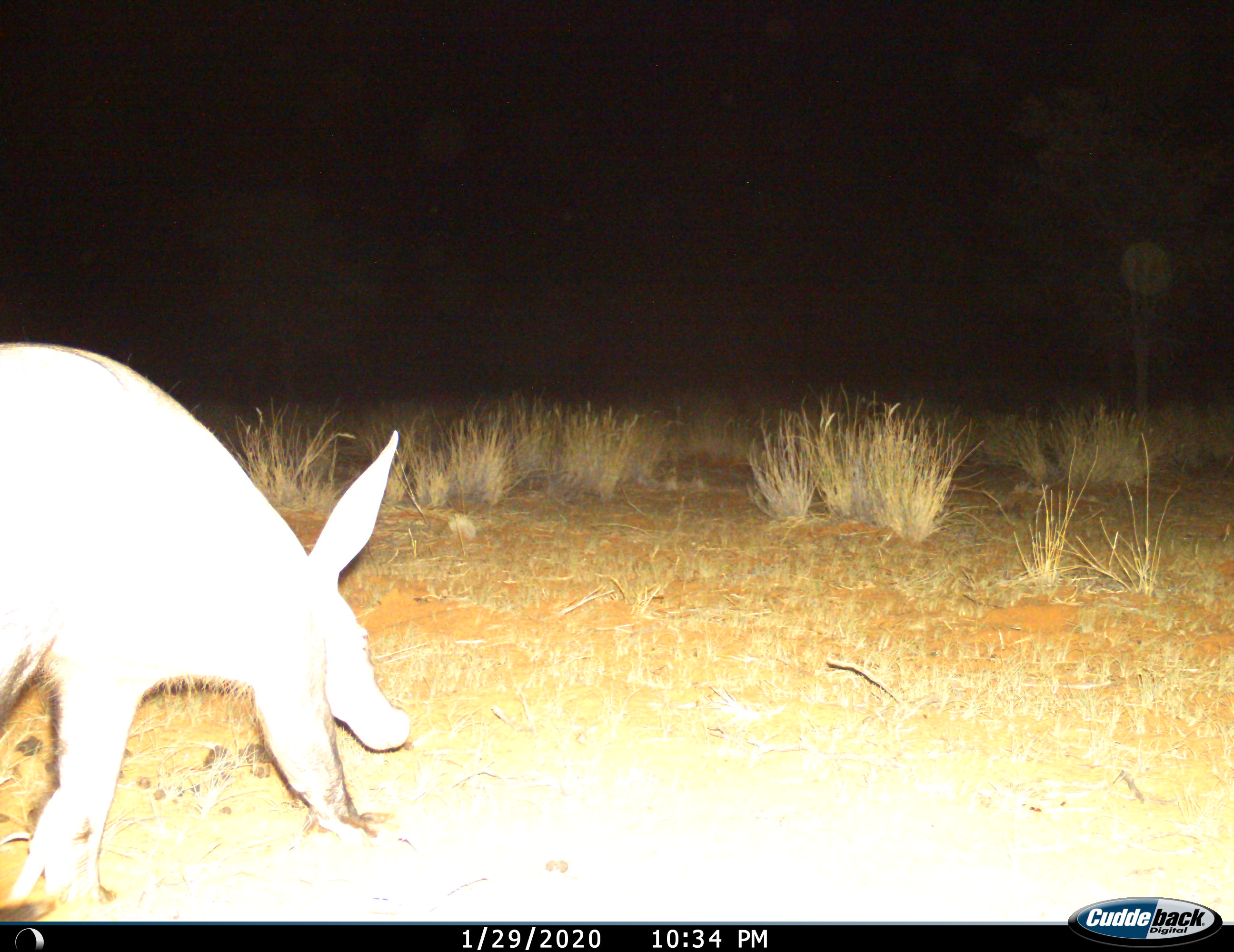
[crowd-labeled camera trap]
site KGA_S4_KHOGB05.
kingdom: Animalia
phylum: Chordata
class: Mammalia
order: Tubulidentata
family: Orycteropodidae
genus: Orycteropus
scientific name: Orycteropus afer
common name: aardvark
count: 1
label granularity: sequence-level